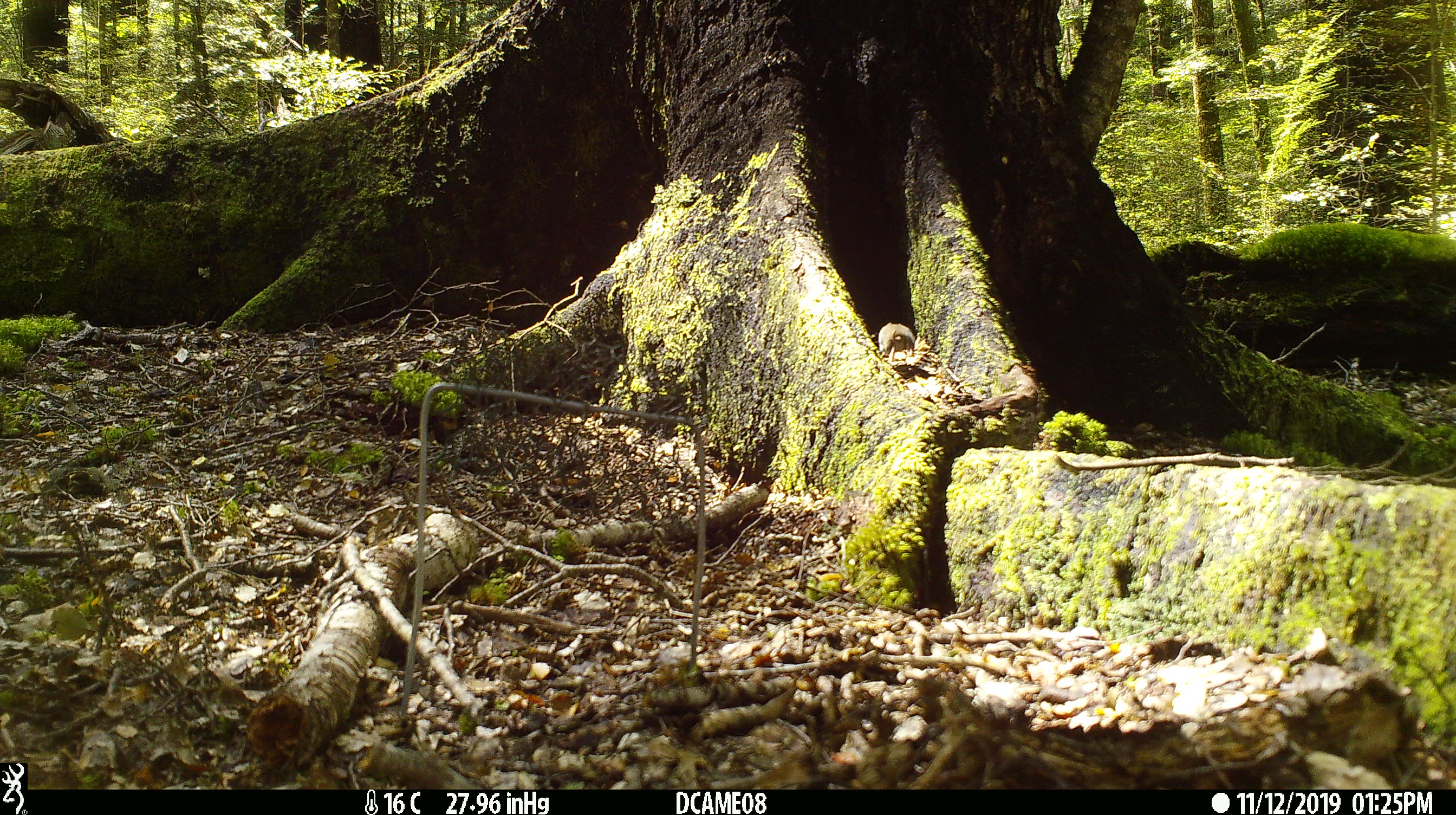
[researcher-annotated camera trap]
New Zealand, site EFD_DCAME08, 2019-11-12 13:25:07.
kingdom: Animalia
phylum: Chordata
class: Mammalia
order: Rodentia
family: Muridae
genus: Mus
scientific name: Mus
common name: mouse